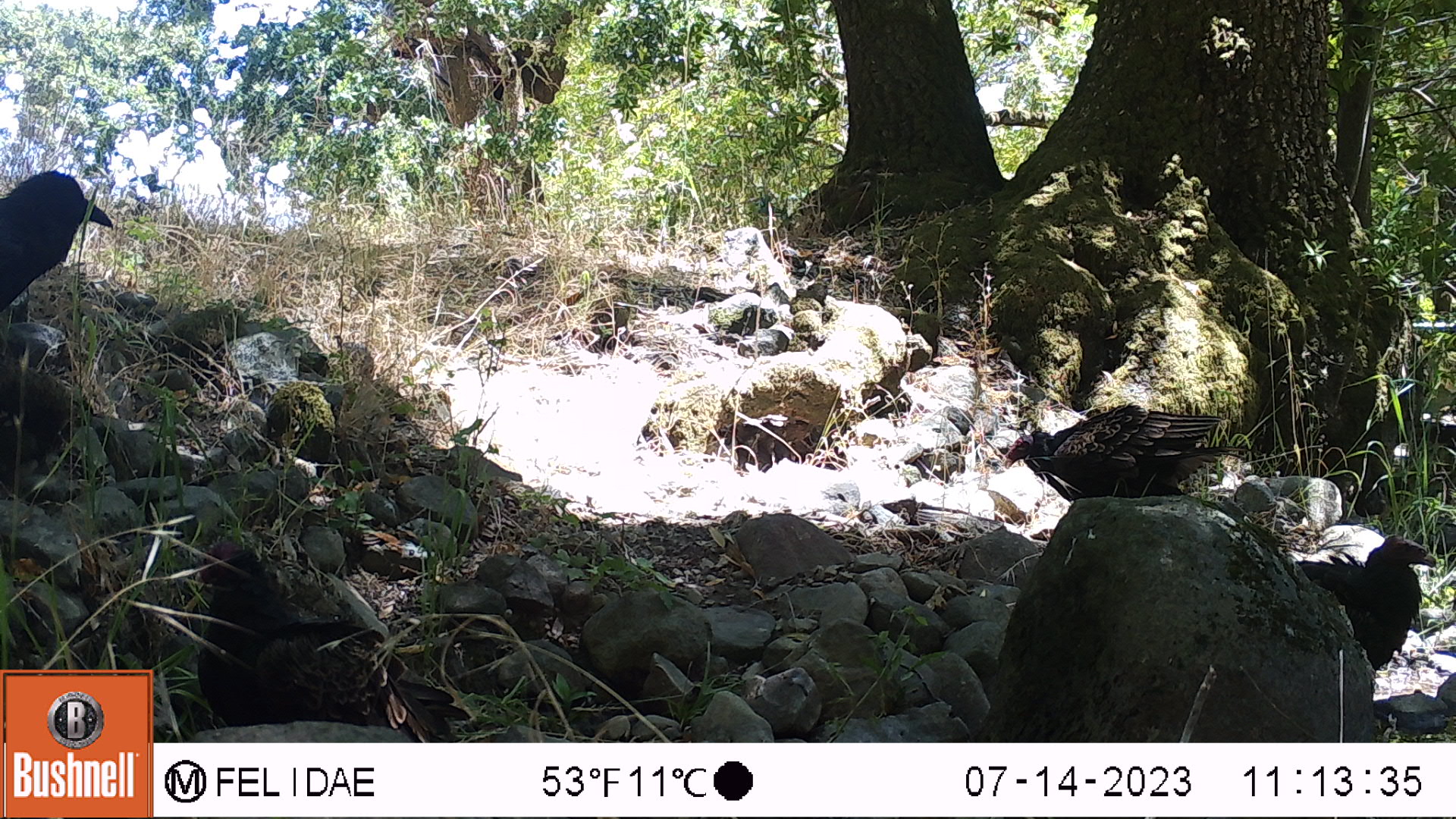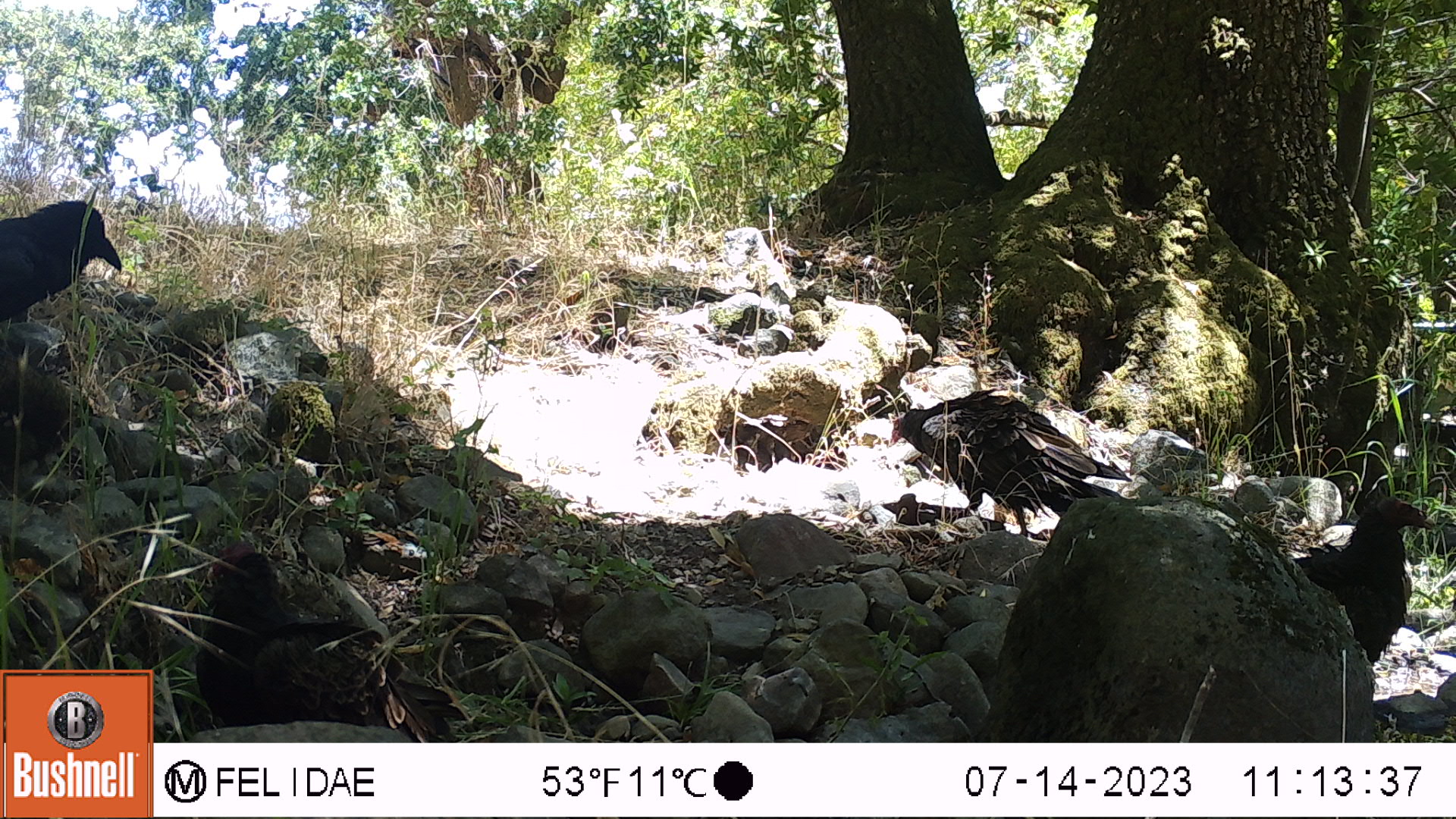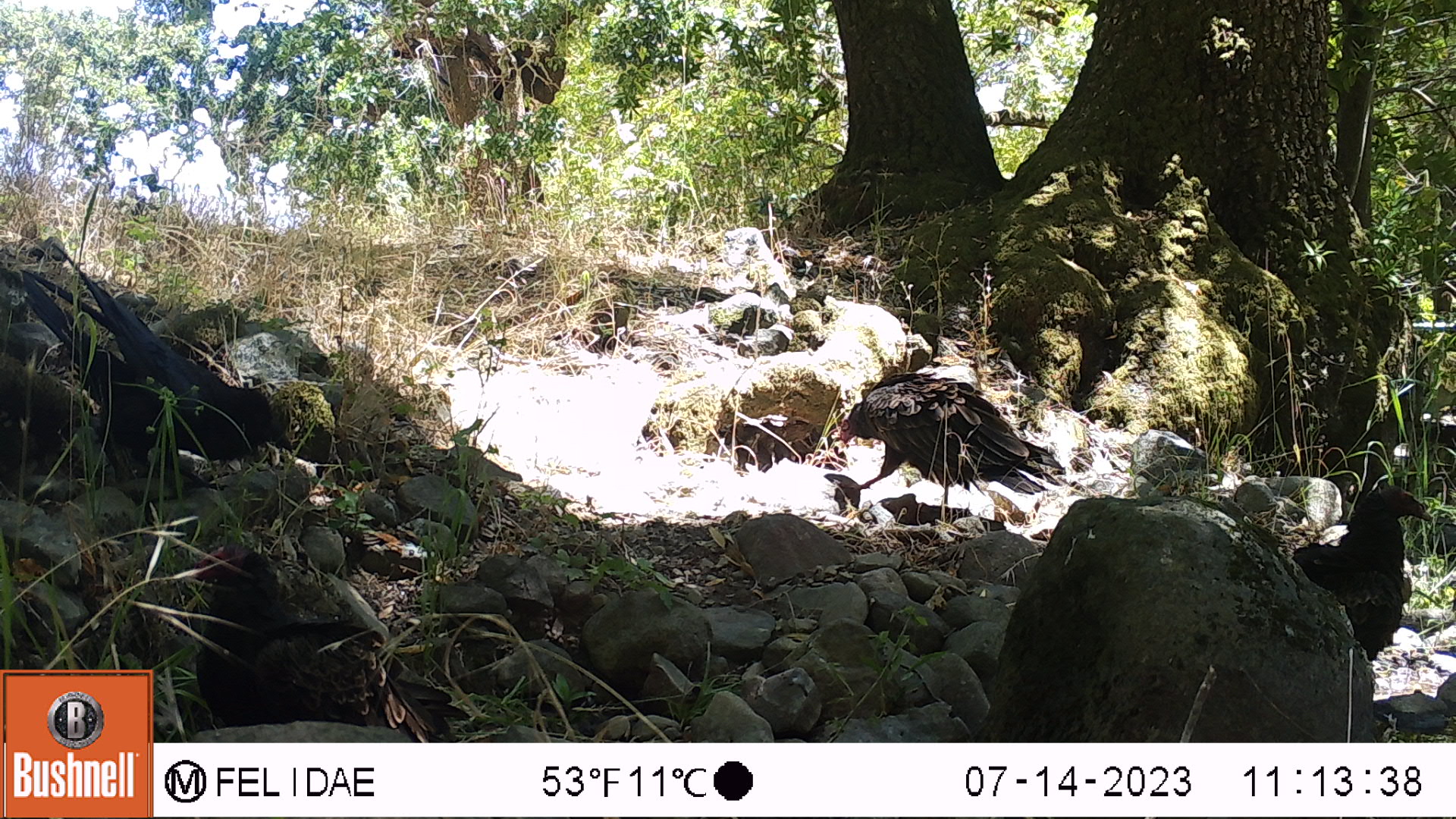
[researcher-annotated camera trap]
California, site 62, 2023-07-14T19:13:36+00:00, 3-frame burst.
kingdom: Animalia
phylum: Chordata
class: Aves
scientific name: Aves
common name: bird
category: unknown bird